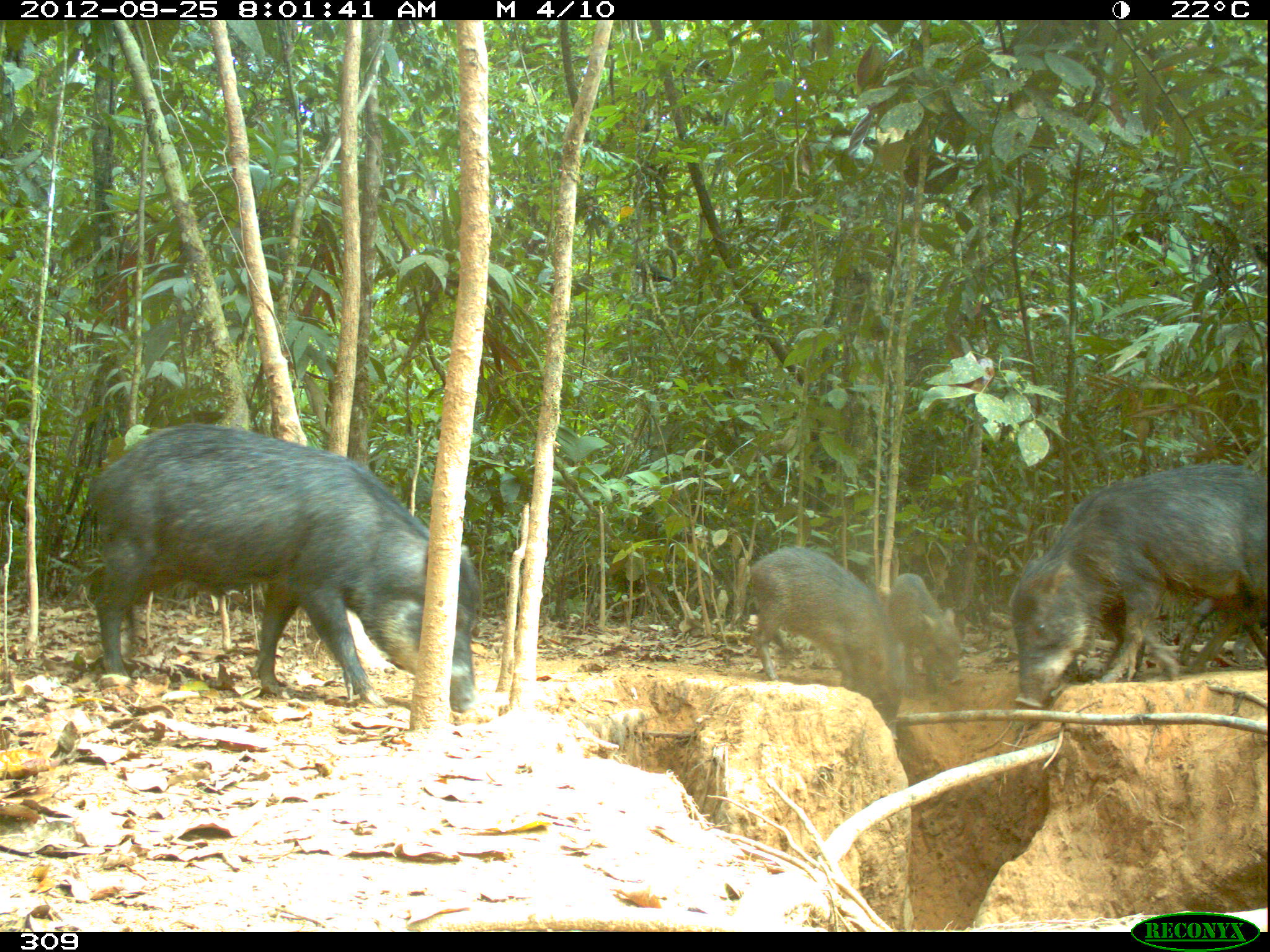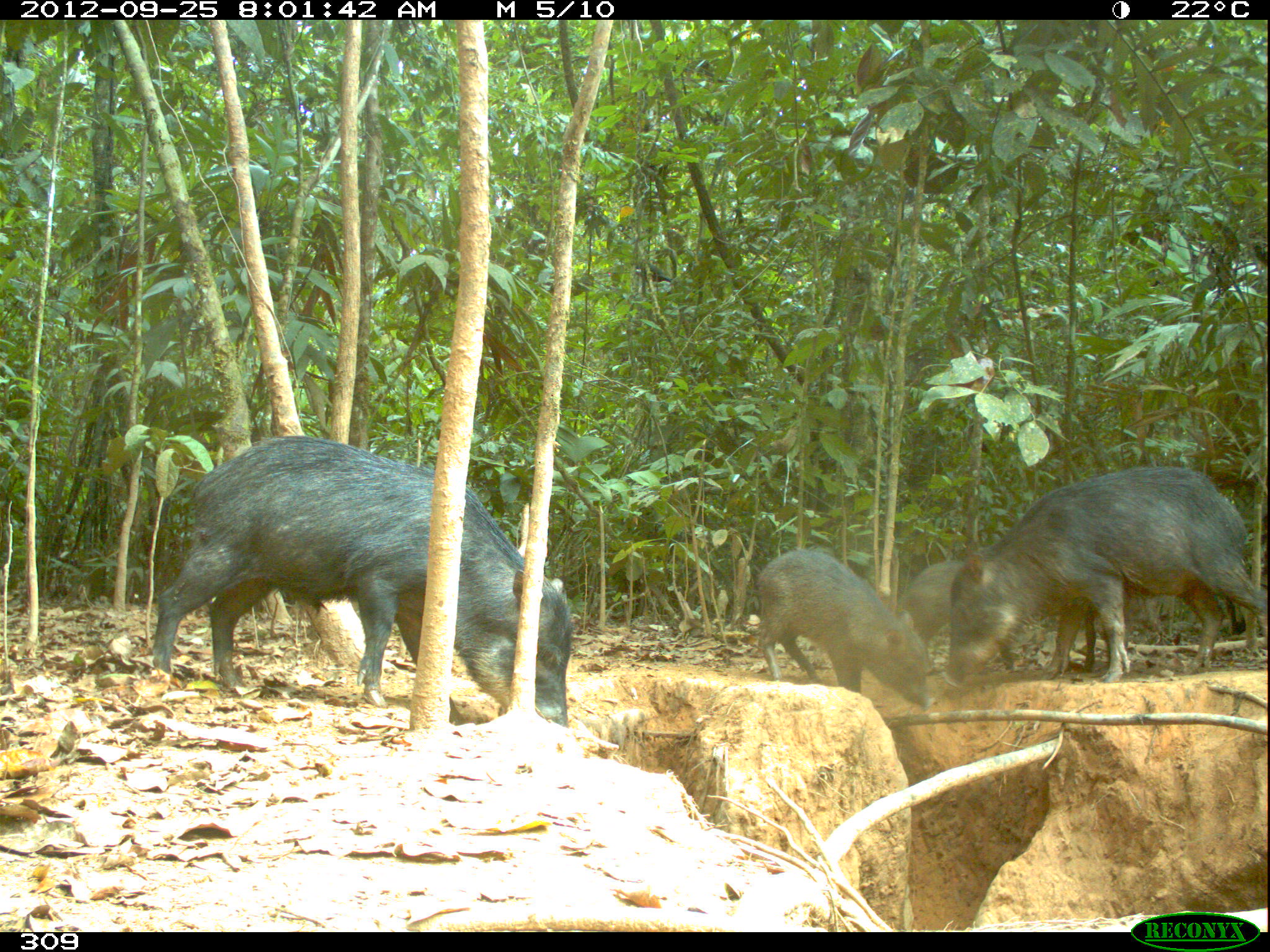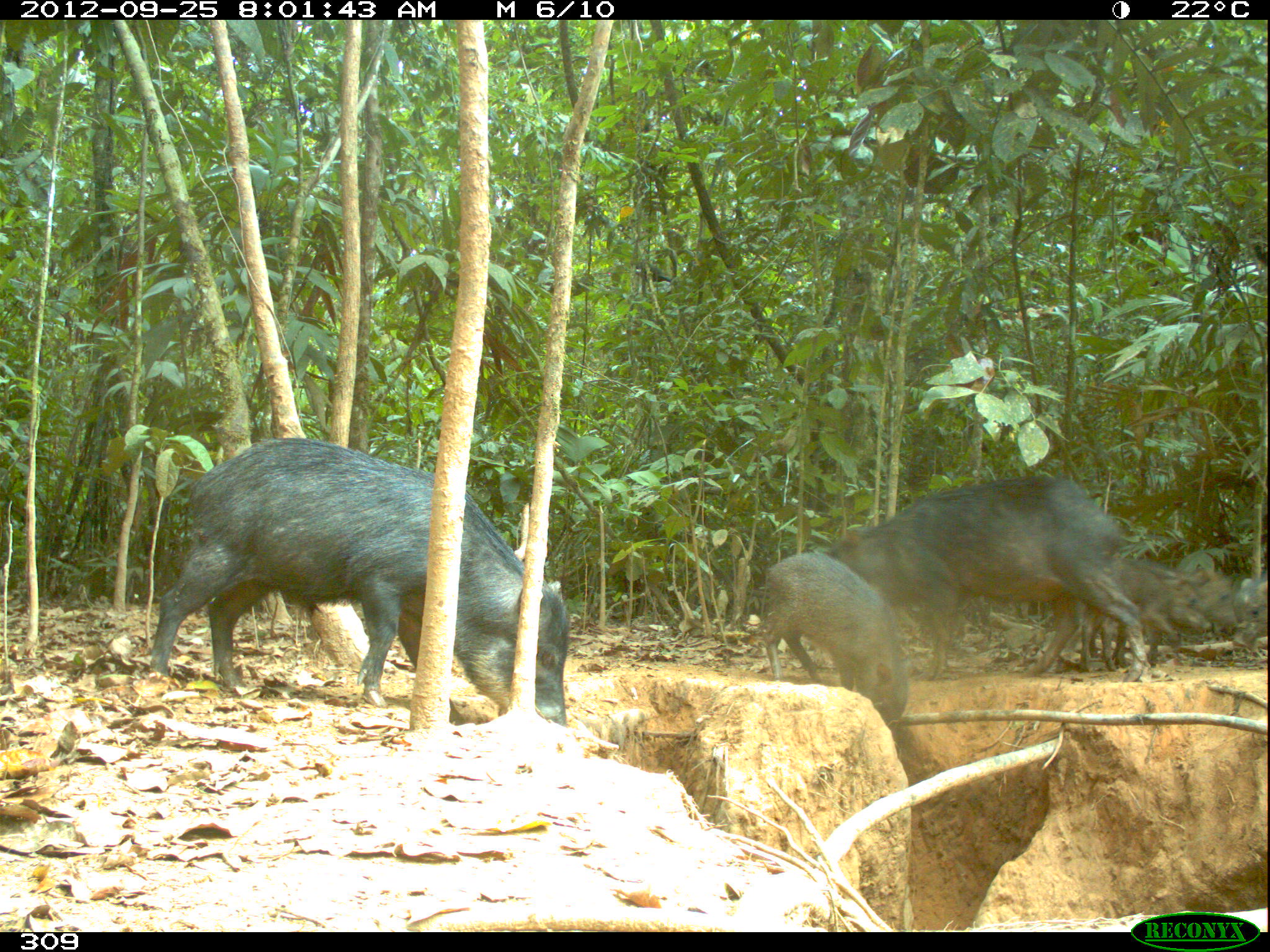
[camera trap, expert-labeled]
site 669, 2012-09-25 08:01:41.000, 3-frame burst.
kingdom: Animalia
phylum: Chordata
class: Mammalia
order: Artiodactyla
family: Tayassuidae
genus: Tayassu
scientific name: Tayassu pecari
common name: white-lipped peccary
Tayassu pecari (white-lipped peccary).